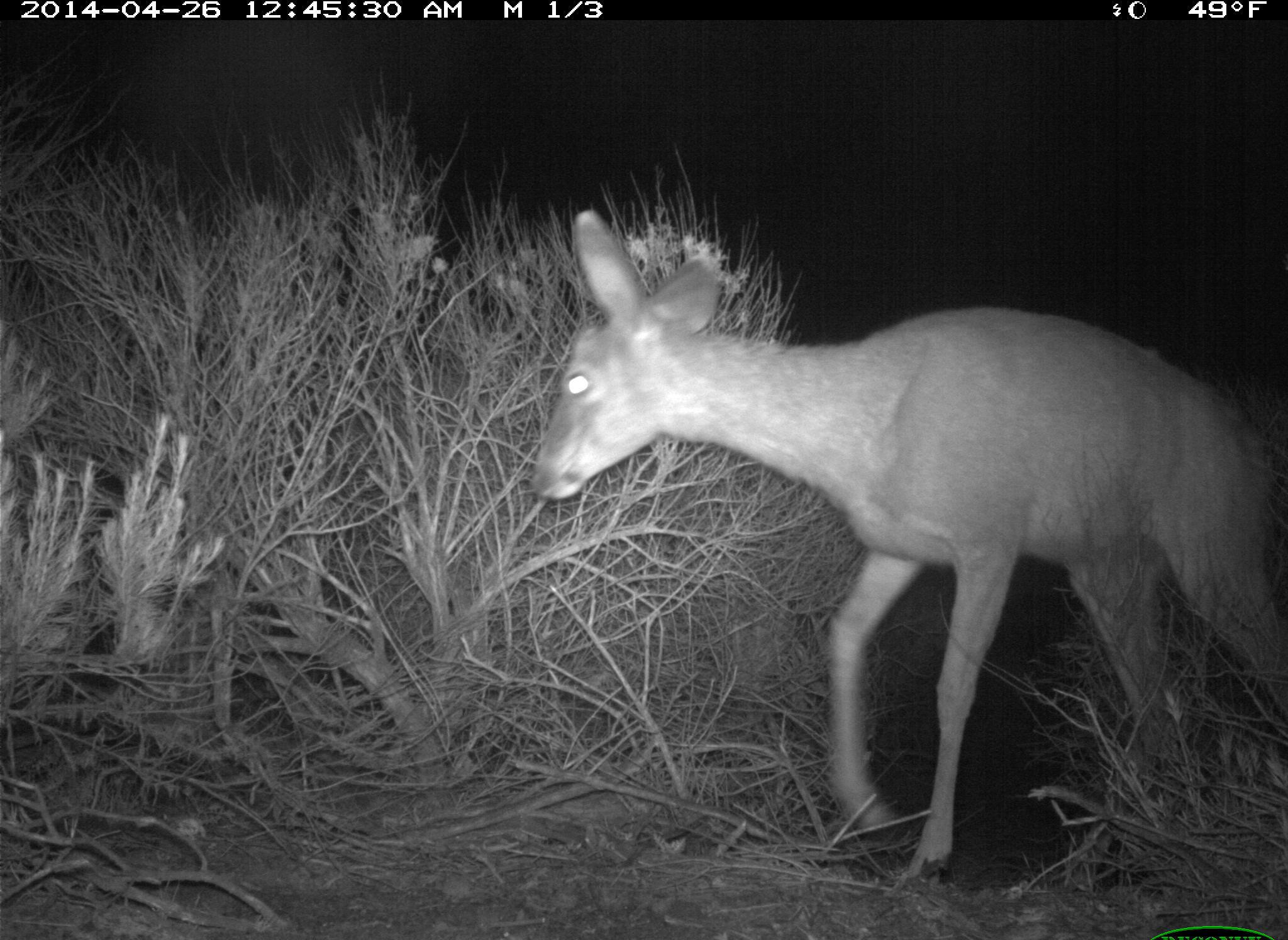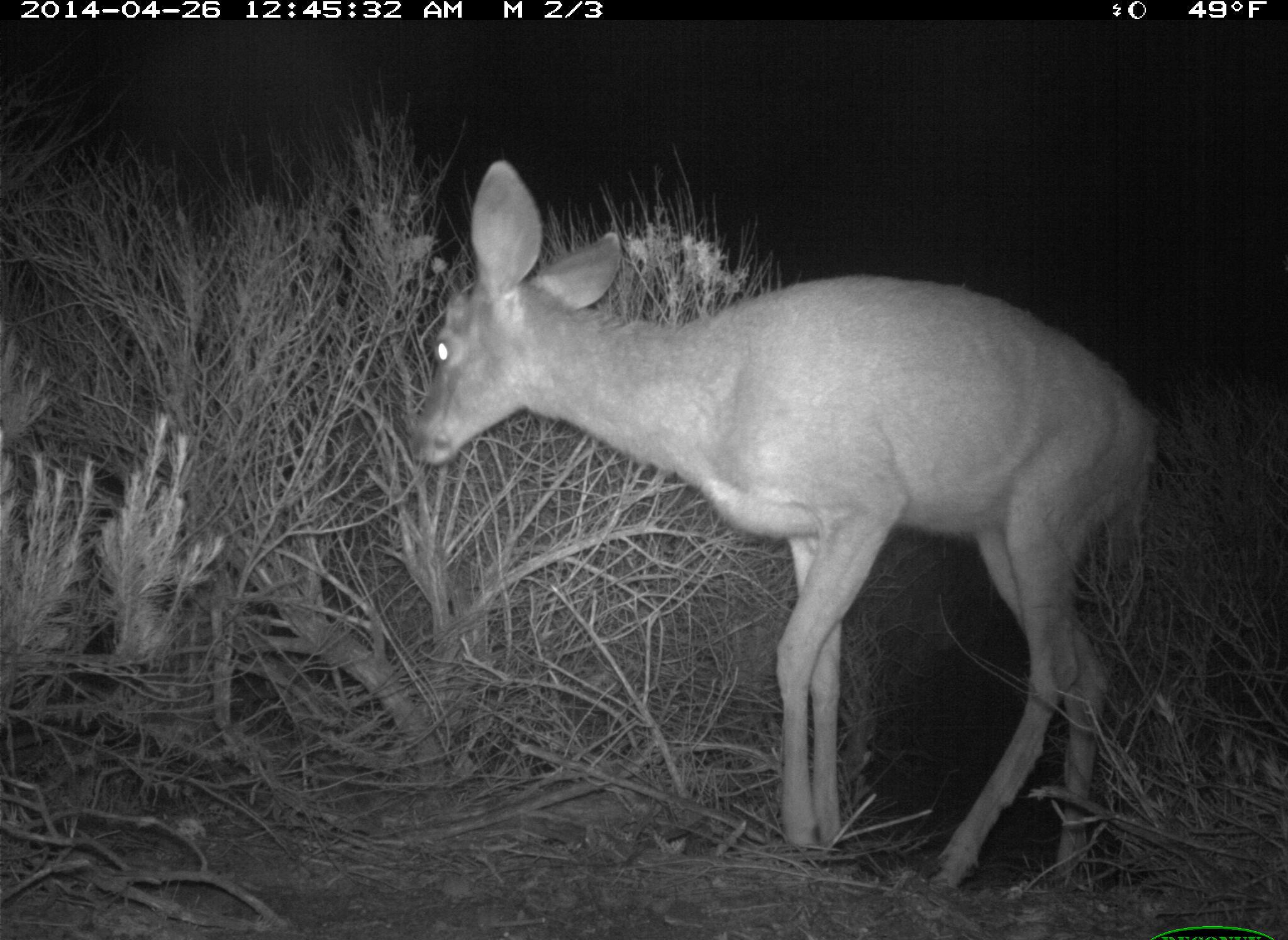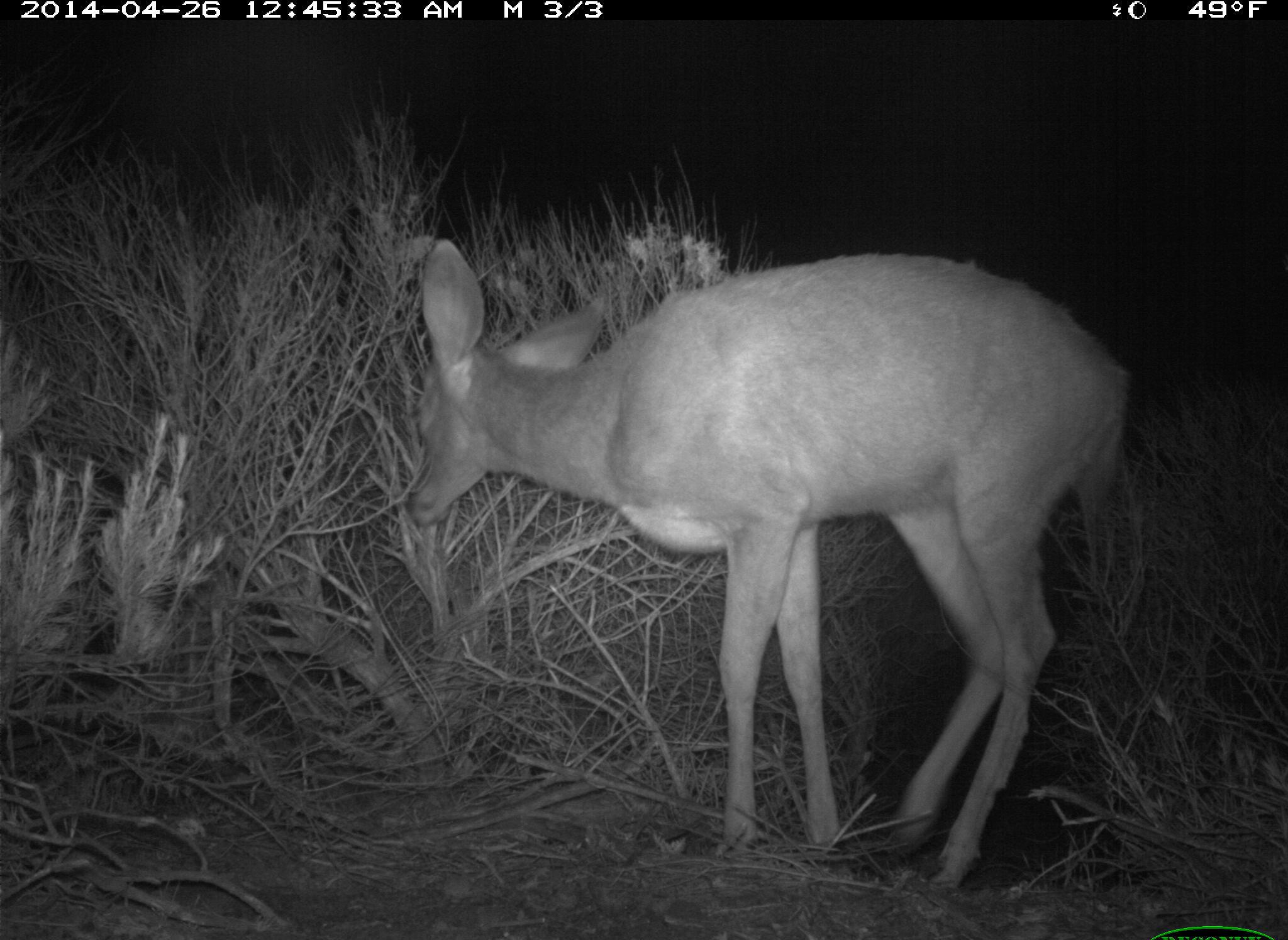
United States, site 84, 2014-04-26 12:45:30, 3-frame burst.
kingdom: Animalia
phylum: Chordata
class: Mammalia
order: Artiodactyla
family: Cervidae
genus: Odocoileus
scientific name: Odocoileus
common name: deer